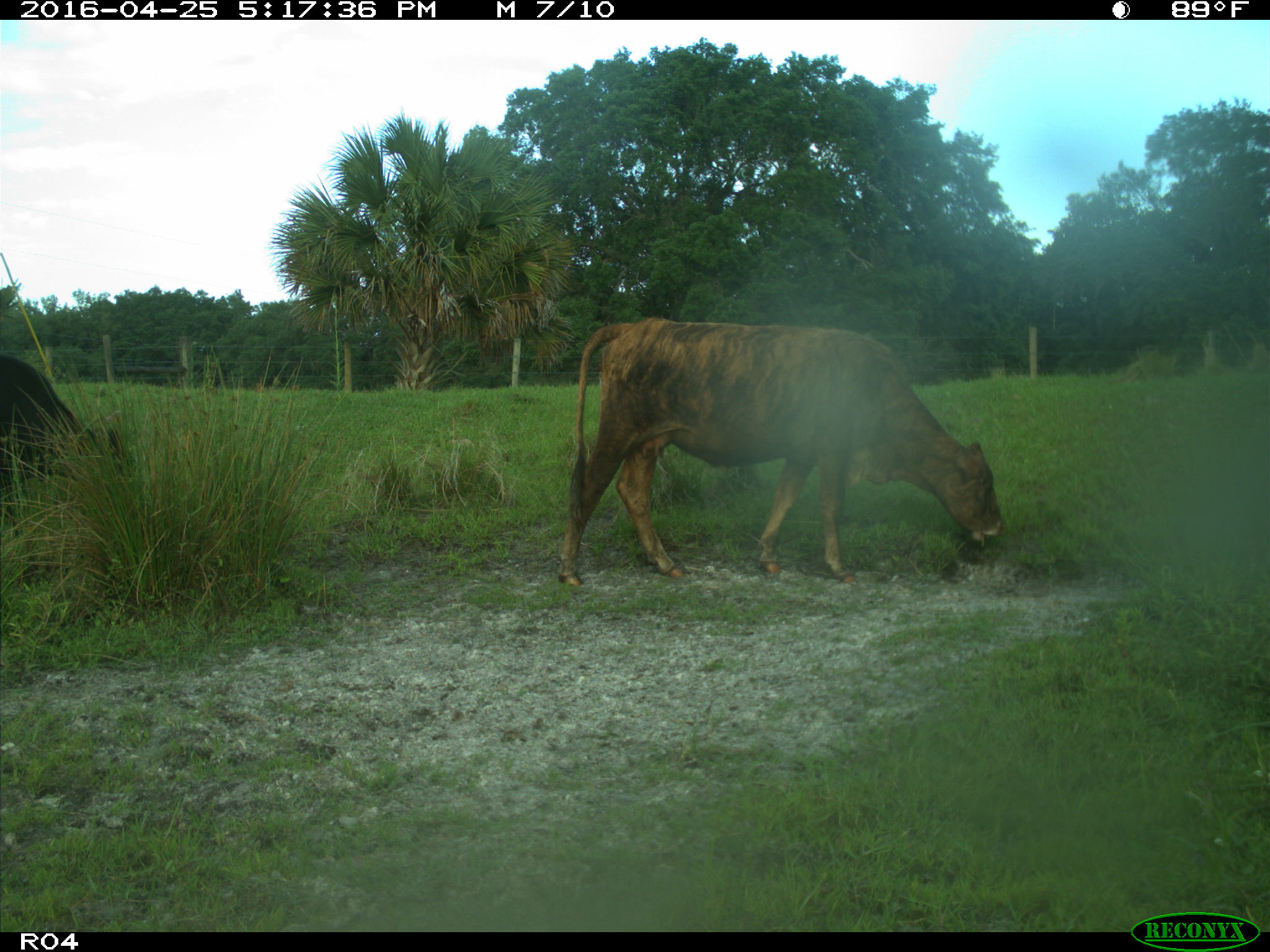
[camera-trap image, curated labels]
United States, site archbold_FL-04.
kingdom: Animalia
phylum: Chordata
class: Mammalia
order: Artiodactyla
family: Bovidae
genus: Bos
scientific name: Bos taurus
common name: domestic cow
Bos taurus (domestic cow).